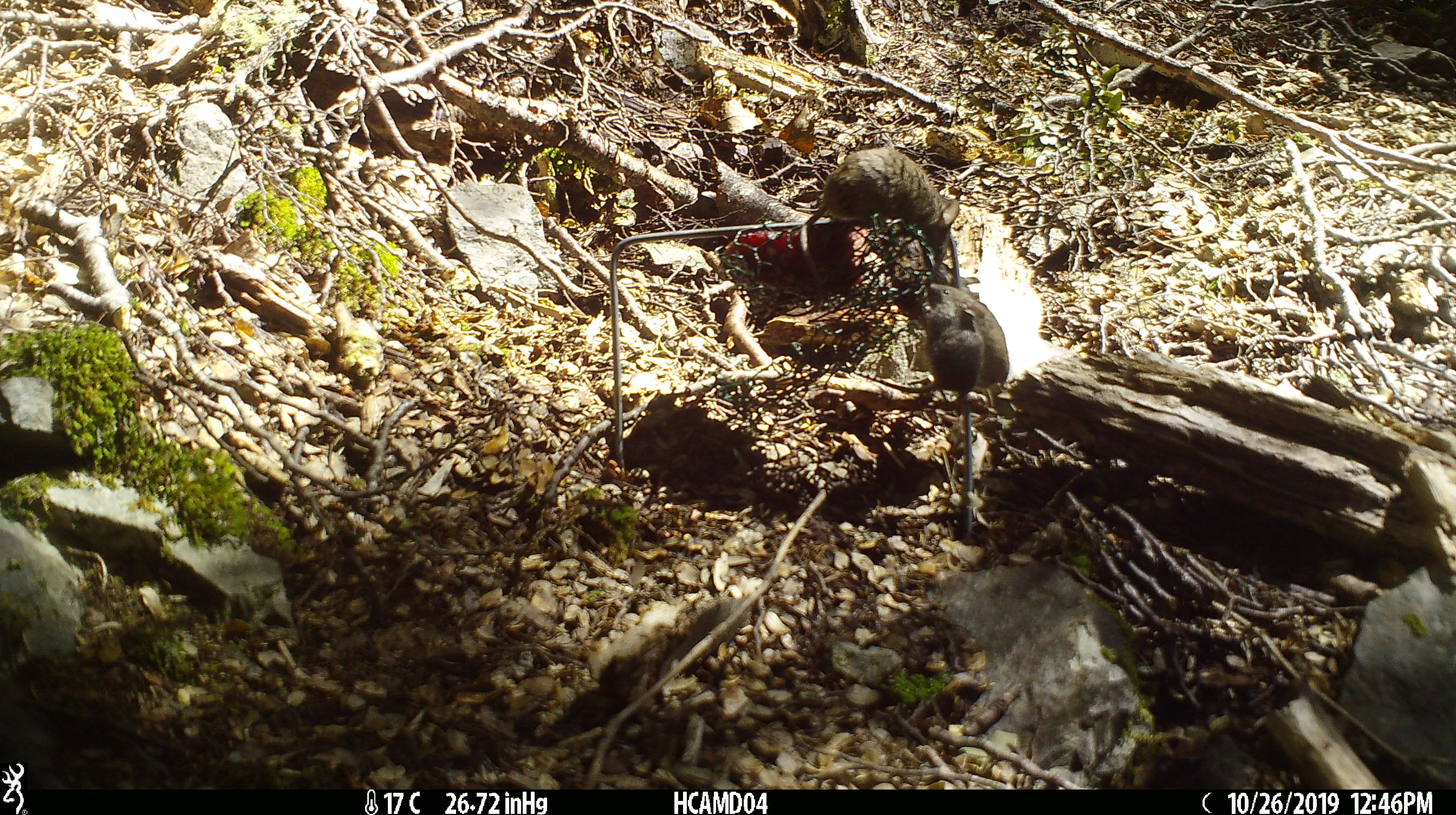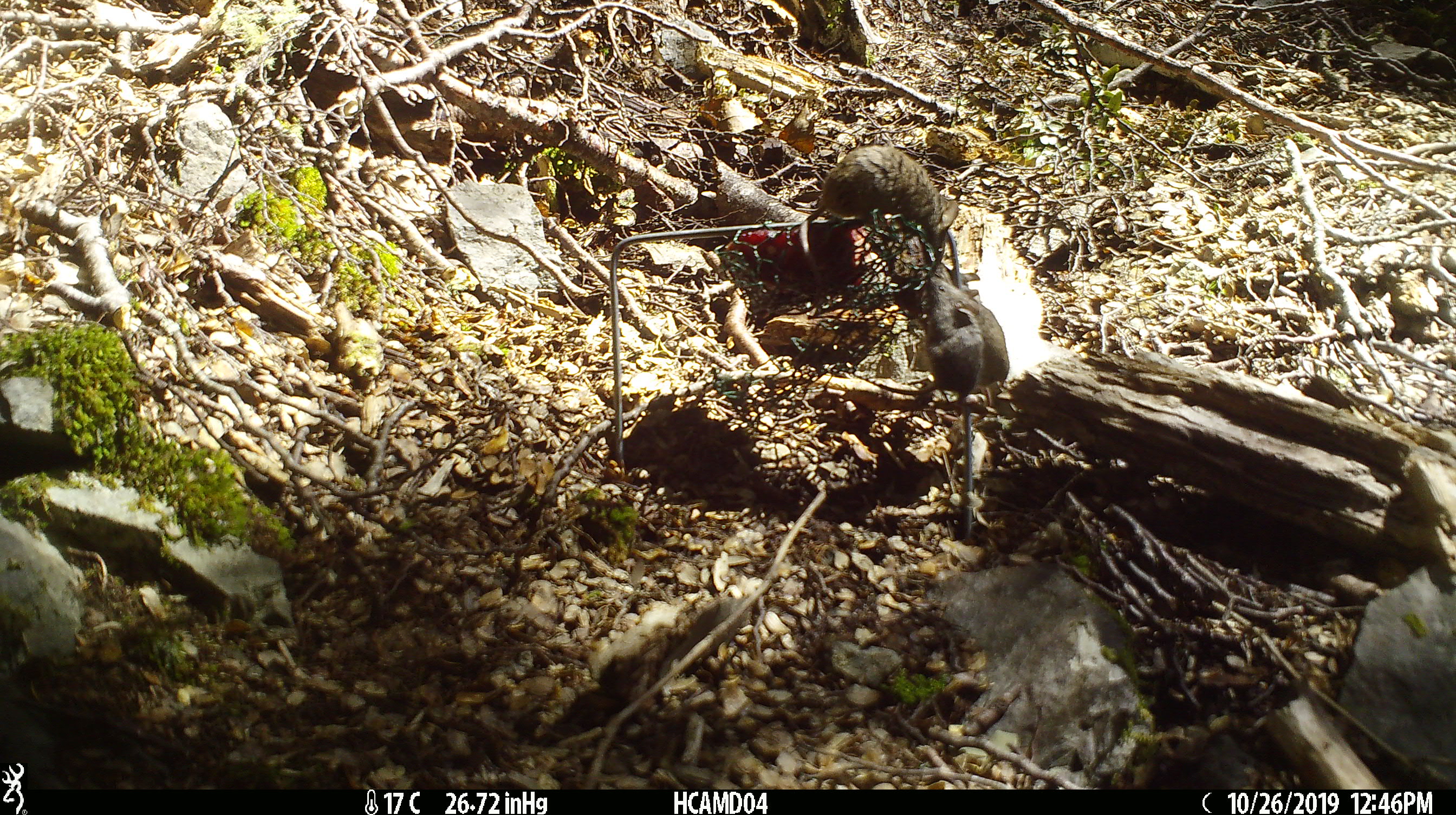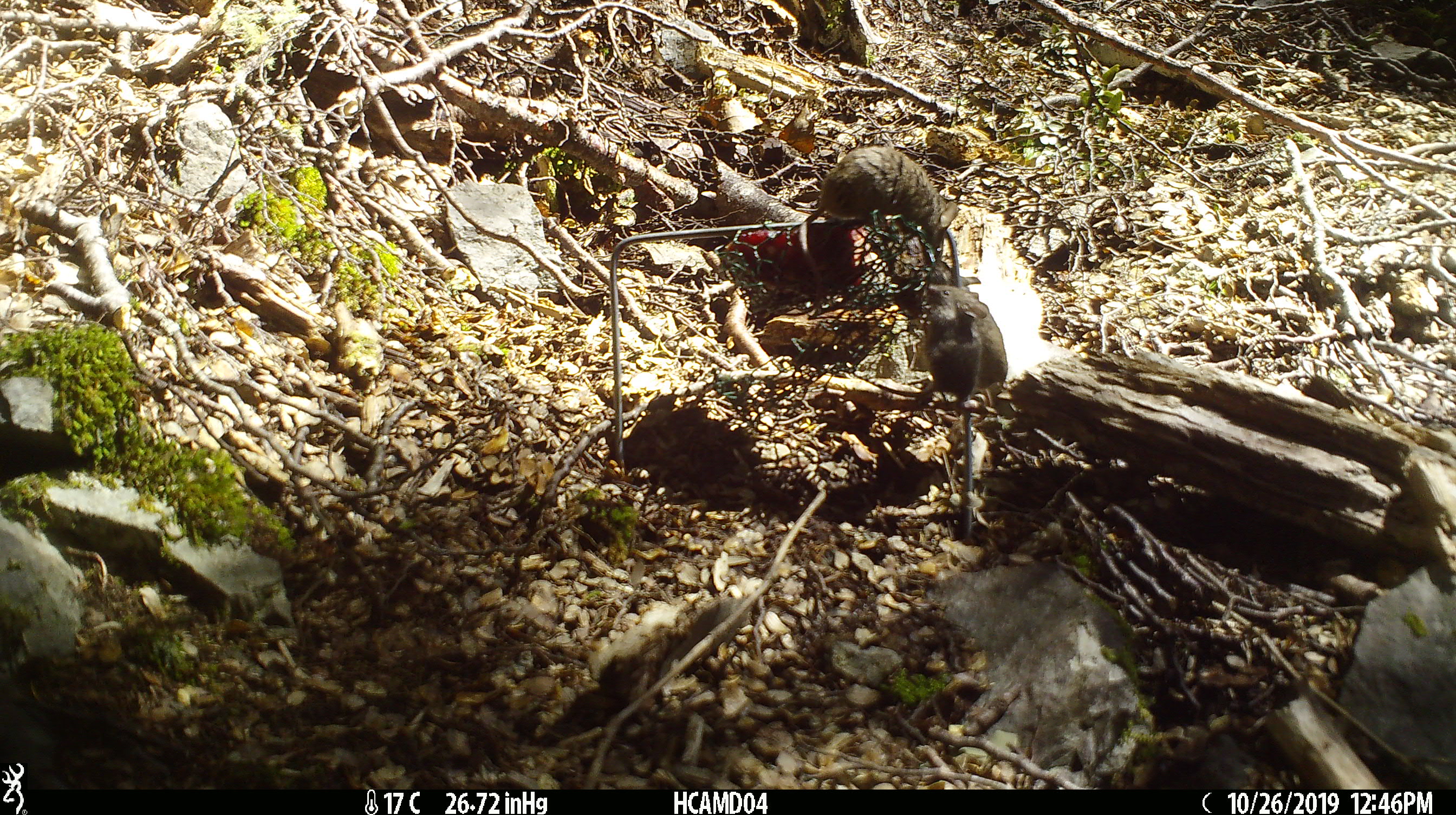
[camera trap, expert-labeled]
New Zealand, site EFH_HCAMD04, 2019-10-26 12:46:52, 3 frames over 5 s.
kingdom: Animalia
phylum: Chordata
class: Mammalia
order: Rodentia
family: Muridae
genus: Mus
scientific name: Mus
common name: mouse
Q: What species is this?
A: Mouse (Mus).